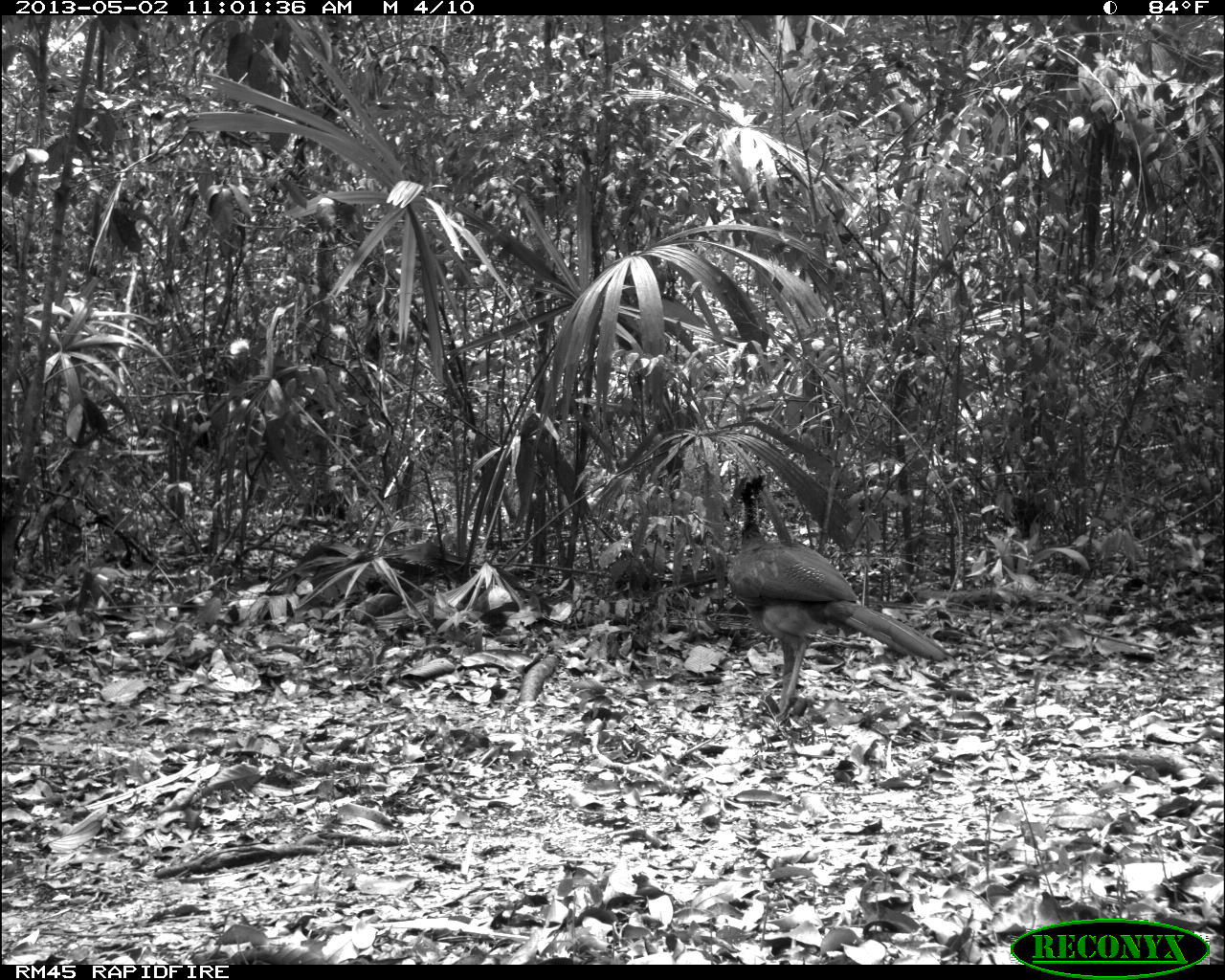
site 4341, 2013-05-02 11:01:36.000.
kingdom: Animalia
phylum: Chordata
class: Aves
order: Galliformes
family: Cracidae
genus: Crax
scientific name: Crax rubra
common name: great curassow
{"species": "Crax rubra (great curassow)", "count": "1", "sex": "female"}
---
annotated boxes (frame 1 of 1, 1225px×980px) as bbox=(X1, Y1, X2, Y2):
crax rubra: bbox=(723, 469, 950, 730)